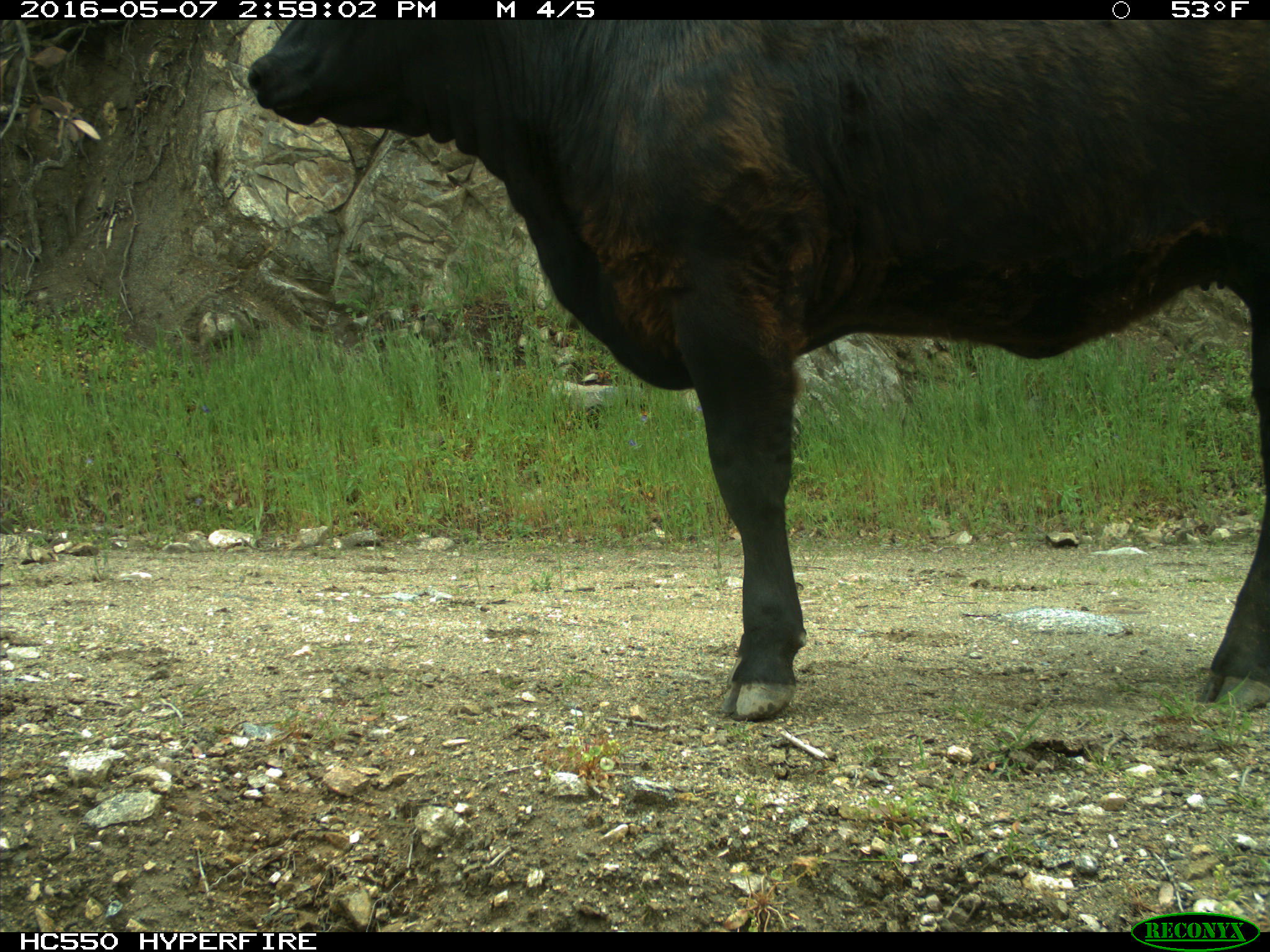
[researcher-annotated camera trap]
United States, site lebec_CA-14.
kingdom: Animalia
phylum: Chordata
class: Mammalia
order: Artiodactyla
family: Bovidae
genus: Bos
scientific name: Bos taurus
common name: domestic cow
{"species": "Bos taurus (domestic cow)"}